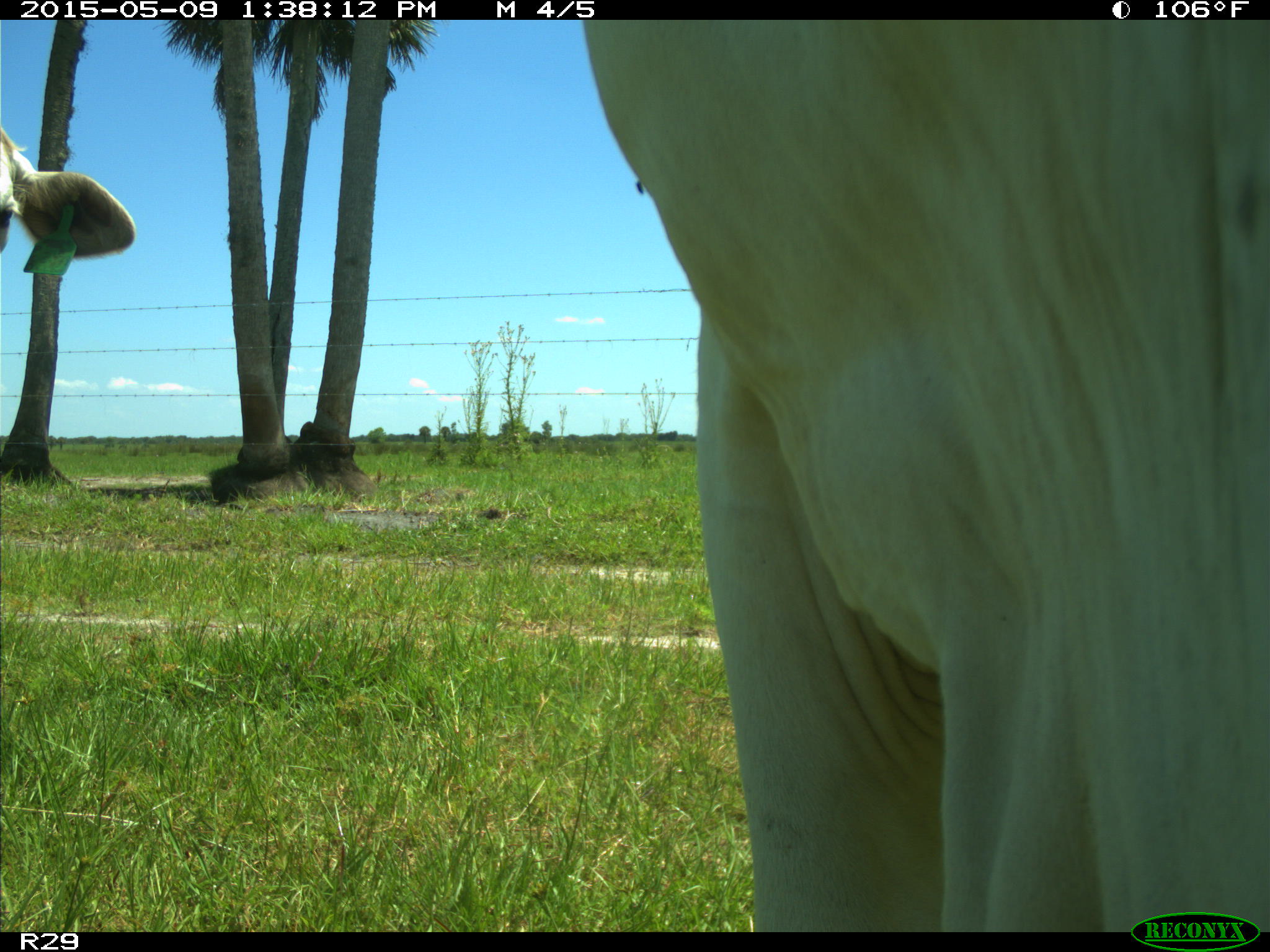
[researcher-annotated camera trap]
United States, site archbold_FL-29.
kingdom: Animalia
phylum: Chordata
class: Mammalia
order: Artiodactyla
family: Bovidae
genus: Bos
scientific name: Bos taurus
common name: domestic cow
Bos taurus (domestic cow).